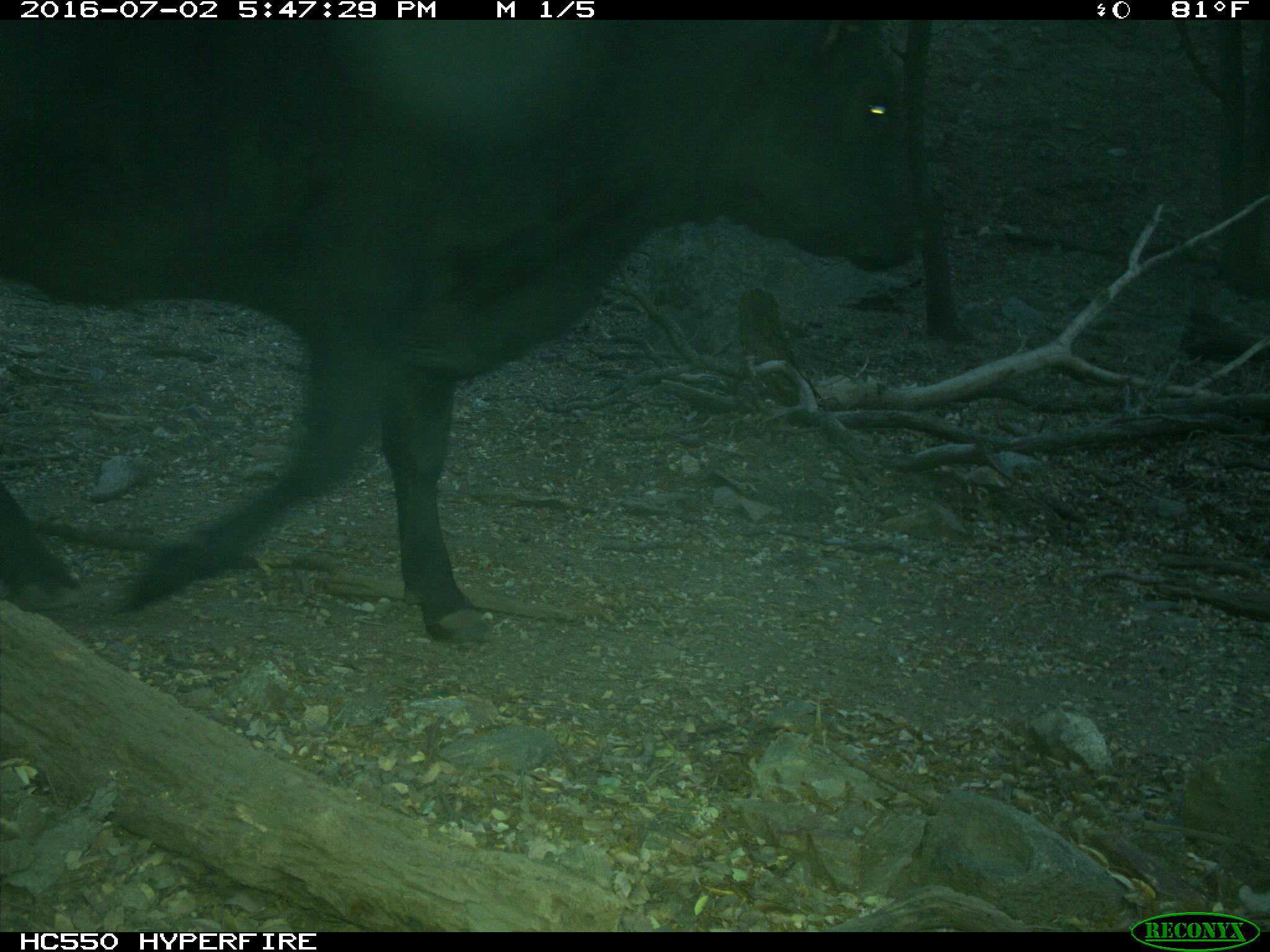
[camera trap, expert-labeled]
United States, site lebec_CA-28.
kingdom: Animalia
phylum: Chordata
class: Mammalia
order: Artiodactyla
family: Bovidae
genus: Bos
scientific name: Bos taurus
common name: domestic cow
Bos taurus (domestic cow).